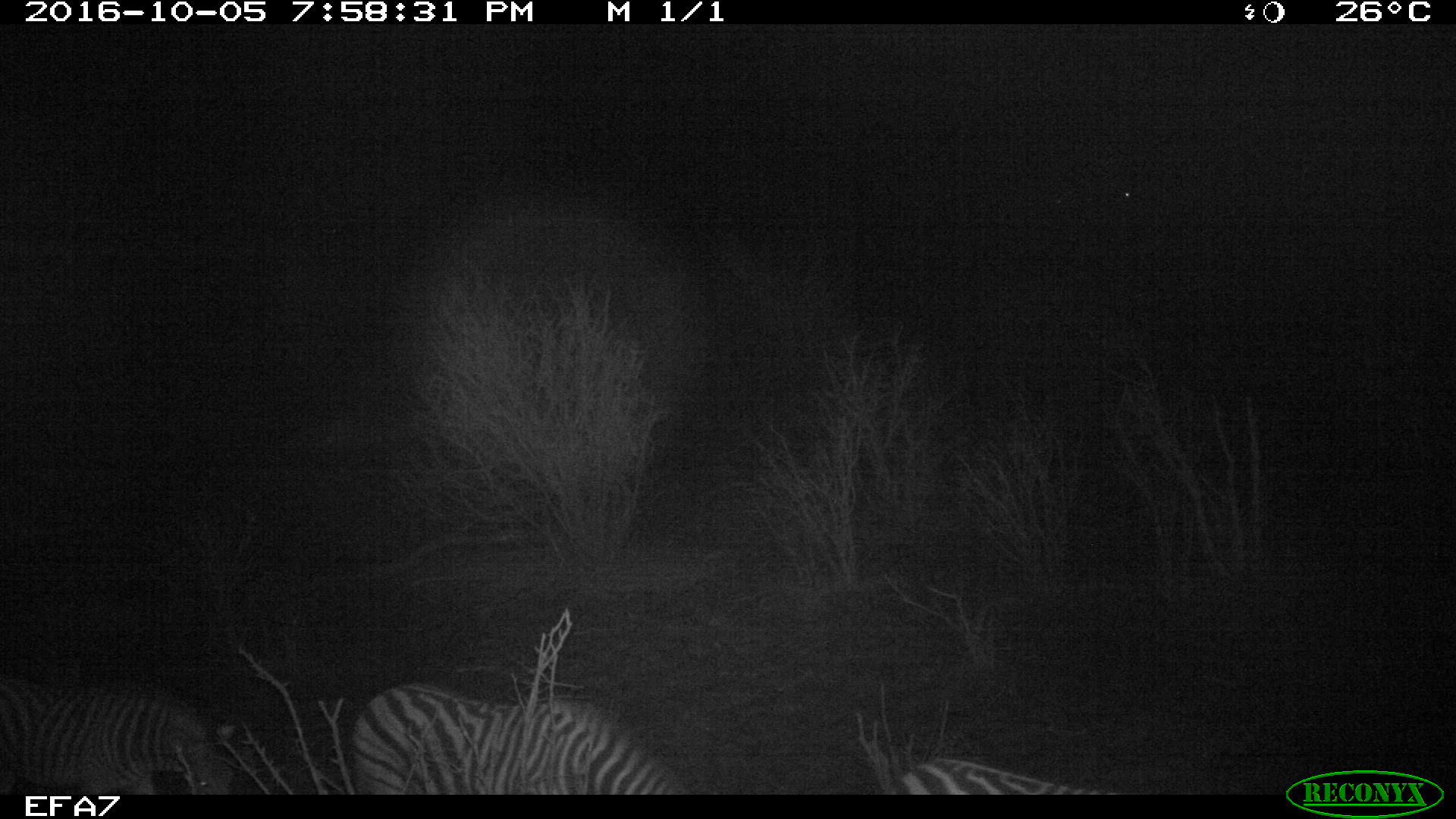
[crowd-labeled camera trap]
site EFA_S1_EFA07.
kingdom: Animalia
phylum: Chordata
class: Mammalia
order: Perissodactyla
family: Equidae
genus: Equus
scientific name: Equus quagga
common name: plains zebra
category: zebraplains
Zebraplains (plains zebra) (Equus quagga), count 3. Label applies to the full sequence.